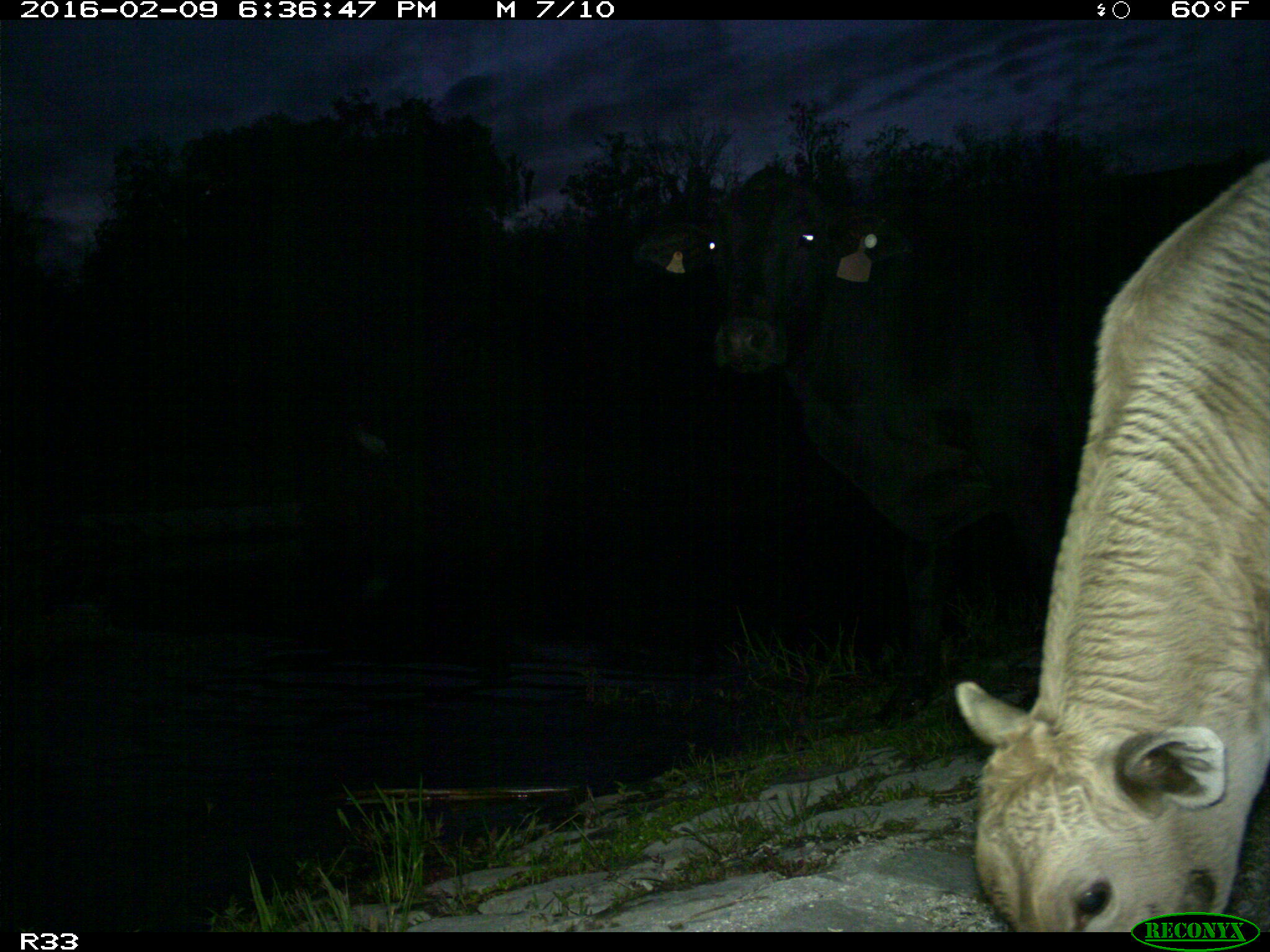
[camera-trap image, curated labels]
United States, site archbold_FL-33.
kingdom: Animalia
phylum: Chordata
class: Mammalia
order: Artiodactyla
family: Bovidae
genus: Bos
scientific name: Bos taurus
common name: domestic cow